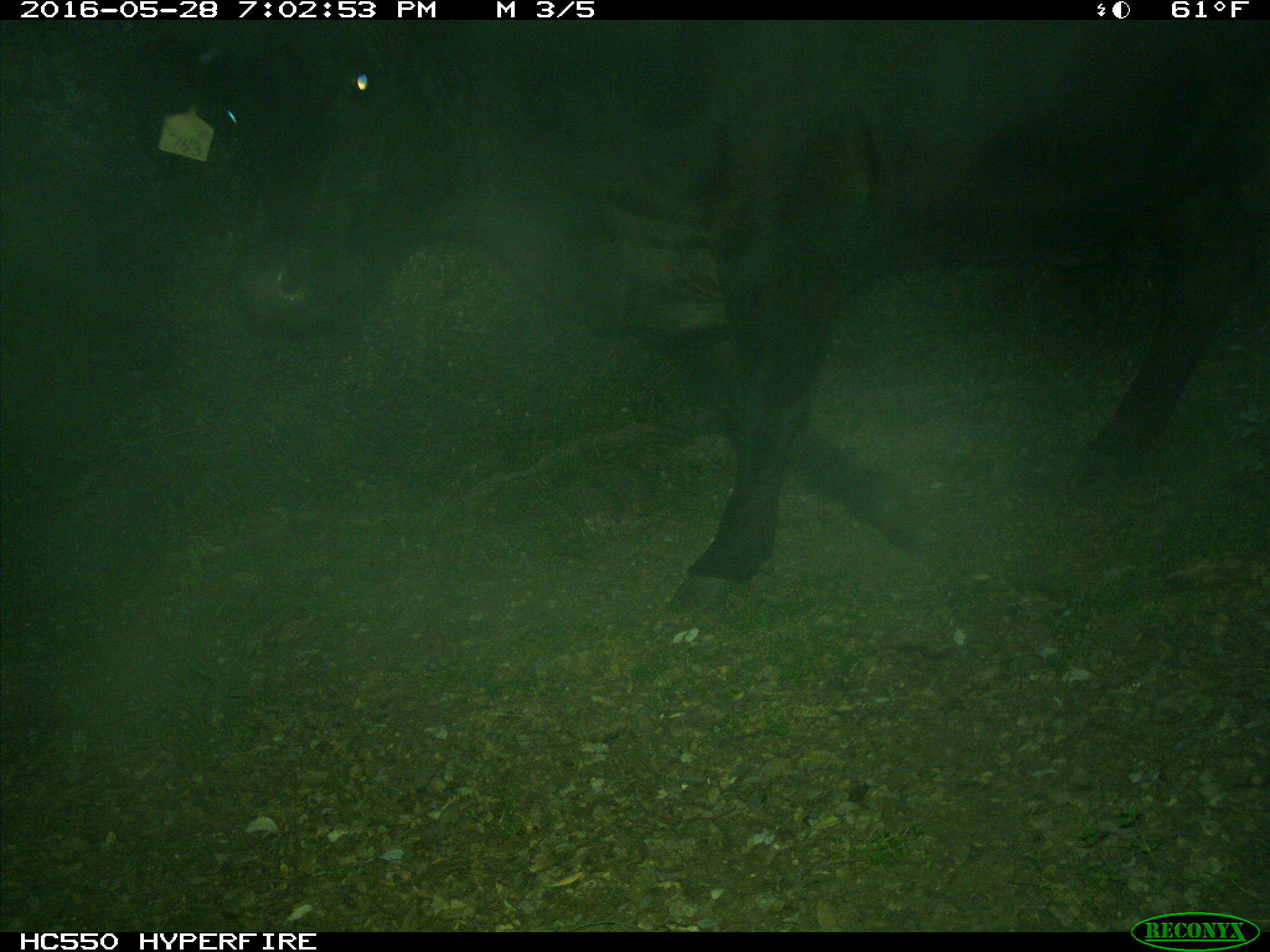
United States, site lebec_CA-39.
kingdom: Animalia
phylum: Chordata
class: Mammalia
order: Artiodactyla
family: Bovidae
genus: Bos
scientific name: Bos taurus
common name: domestic cow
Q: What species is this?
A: Bos taurus (domestic cow).